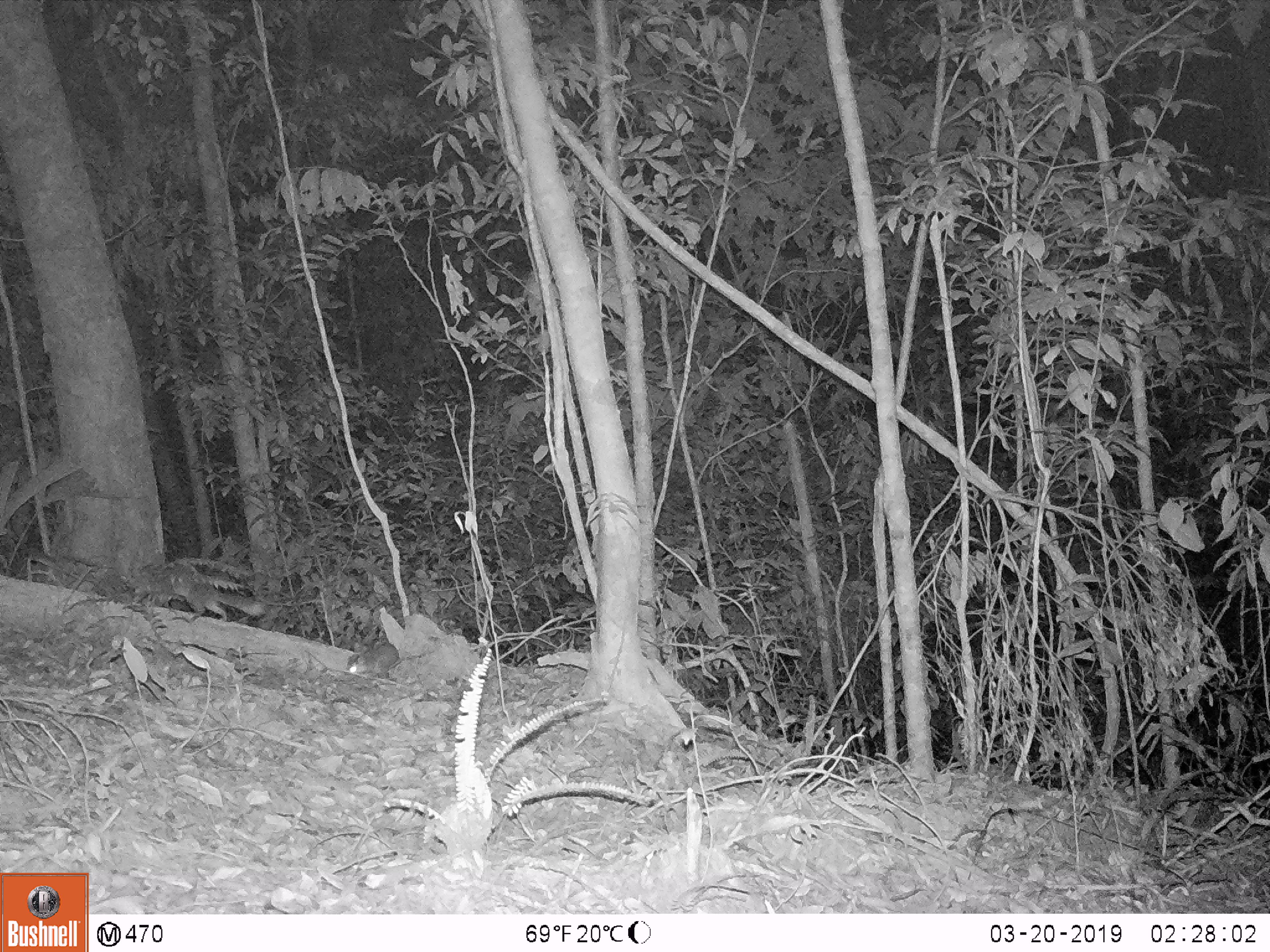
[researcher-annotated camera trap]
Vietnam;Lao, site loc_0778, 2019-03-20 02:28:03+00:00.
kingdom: Animalia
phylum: Chordata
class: Mammalia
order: Carnivora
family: Mustelidae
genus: Melogale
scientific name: Melogale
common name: ferret badger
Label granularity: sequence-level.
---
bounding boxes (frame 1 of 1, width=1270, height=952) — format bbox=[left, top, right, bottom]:
ferret badger: bbox=[120, 566, 265, 624]; bbox=[345, 642, 399, 674]